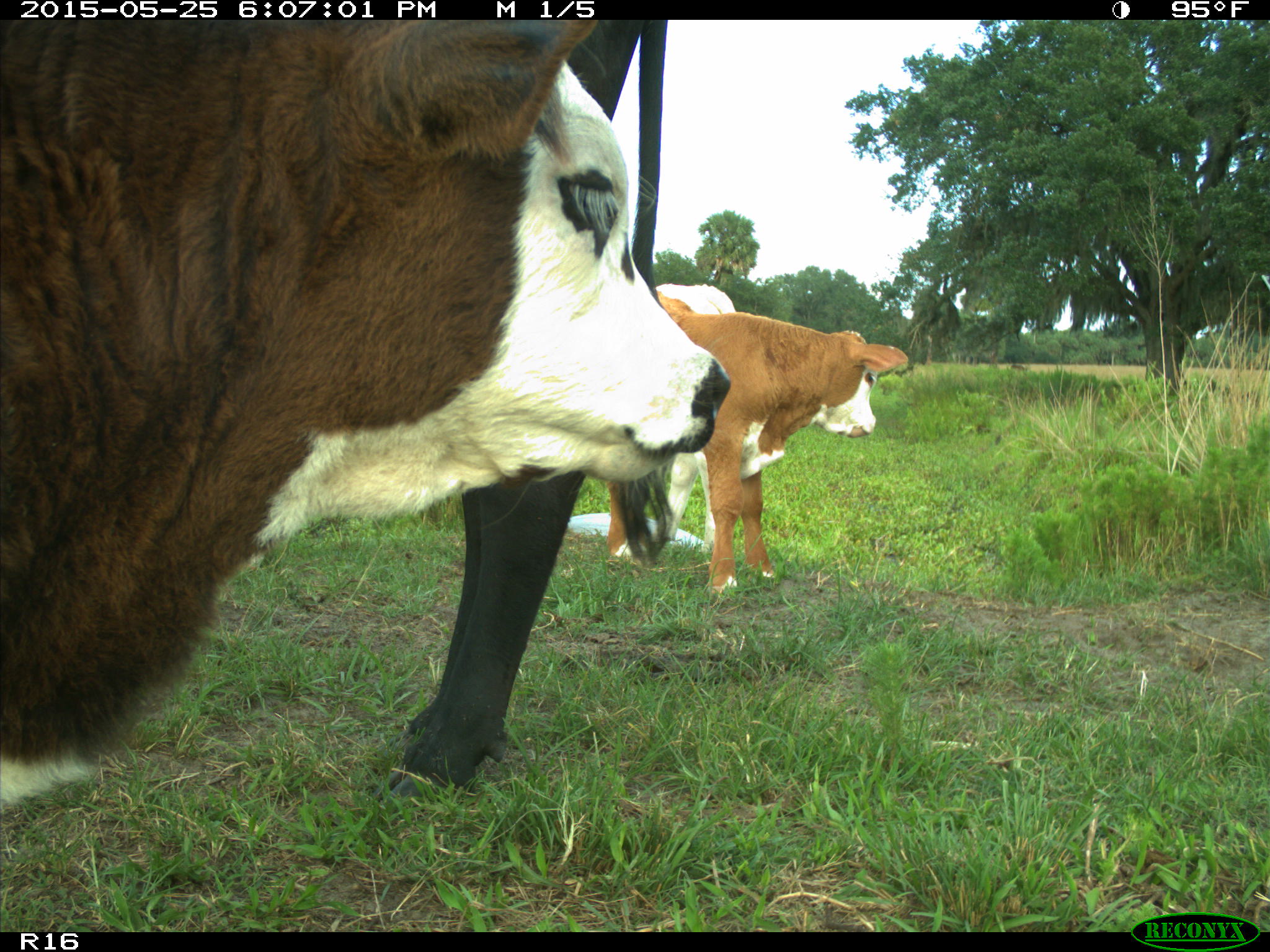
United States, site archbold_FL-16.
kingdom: Animalia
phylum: Chordata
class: Mammalia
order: Artiodactyla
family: Bovidae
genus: Bos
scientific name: Bos taurus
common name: domestic cow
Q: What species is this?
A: Bos taurus (domestic cow).